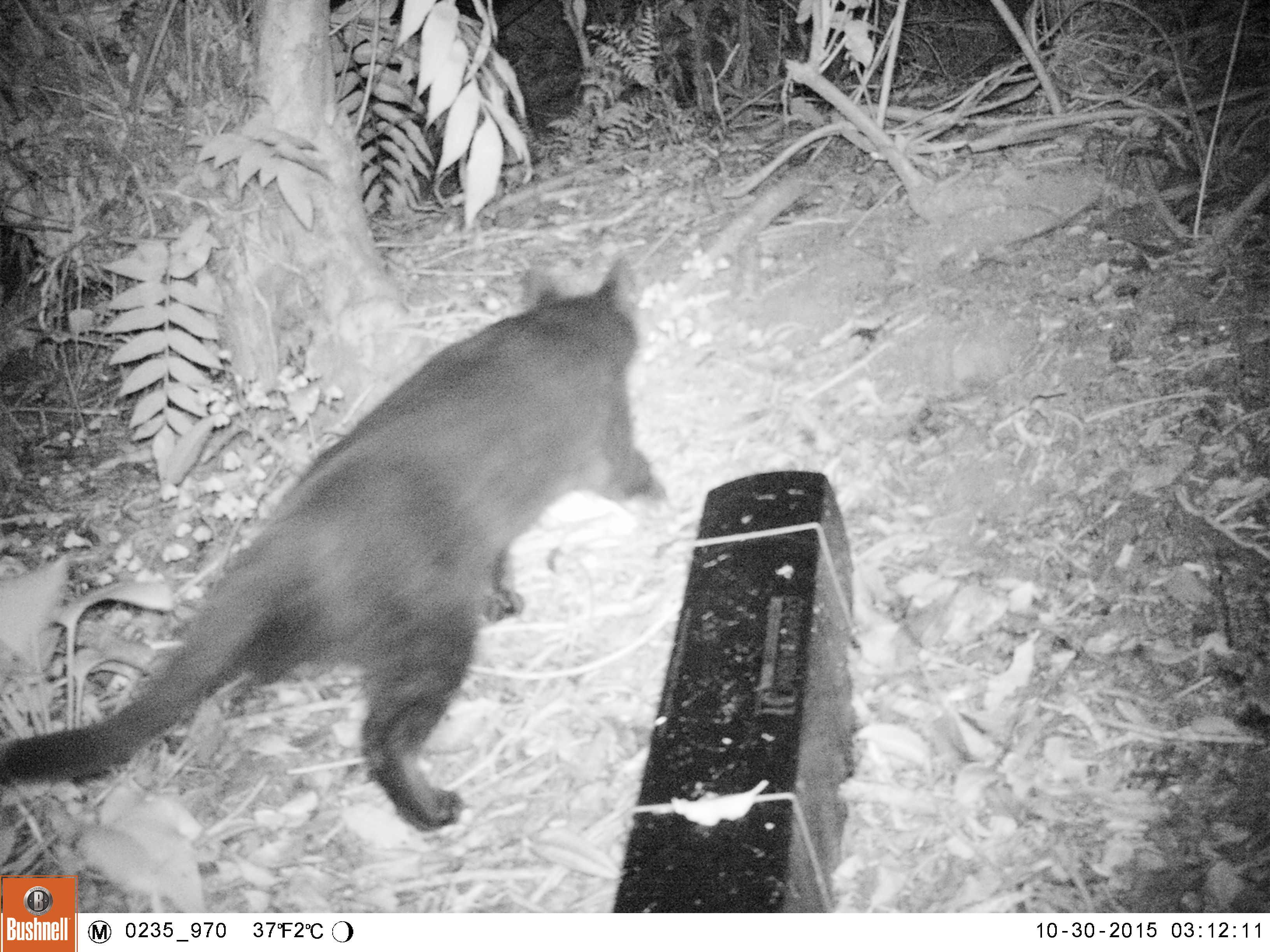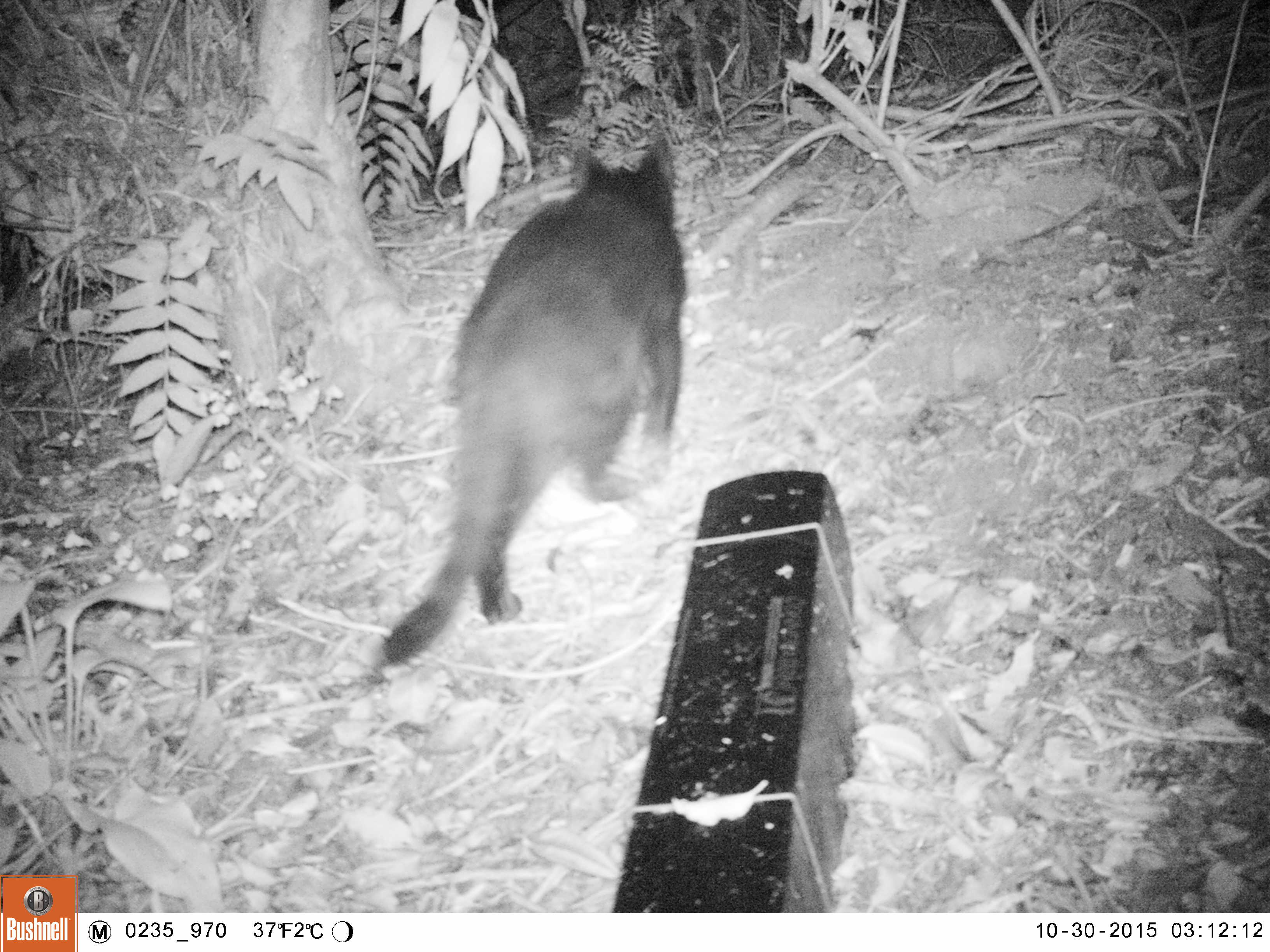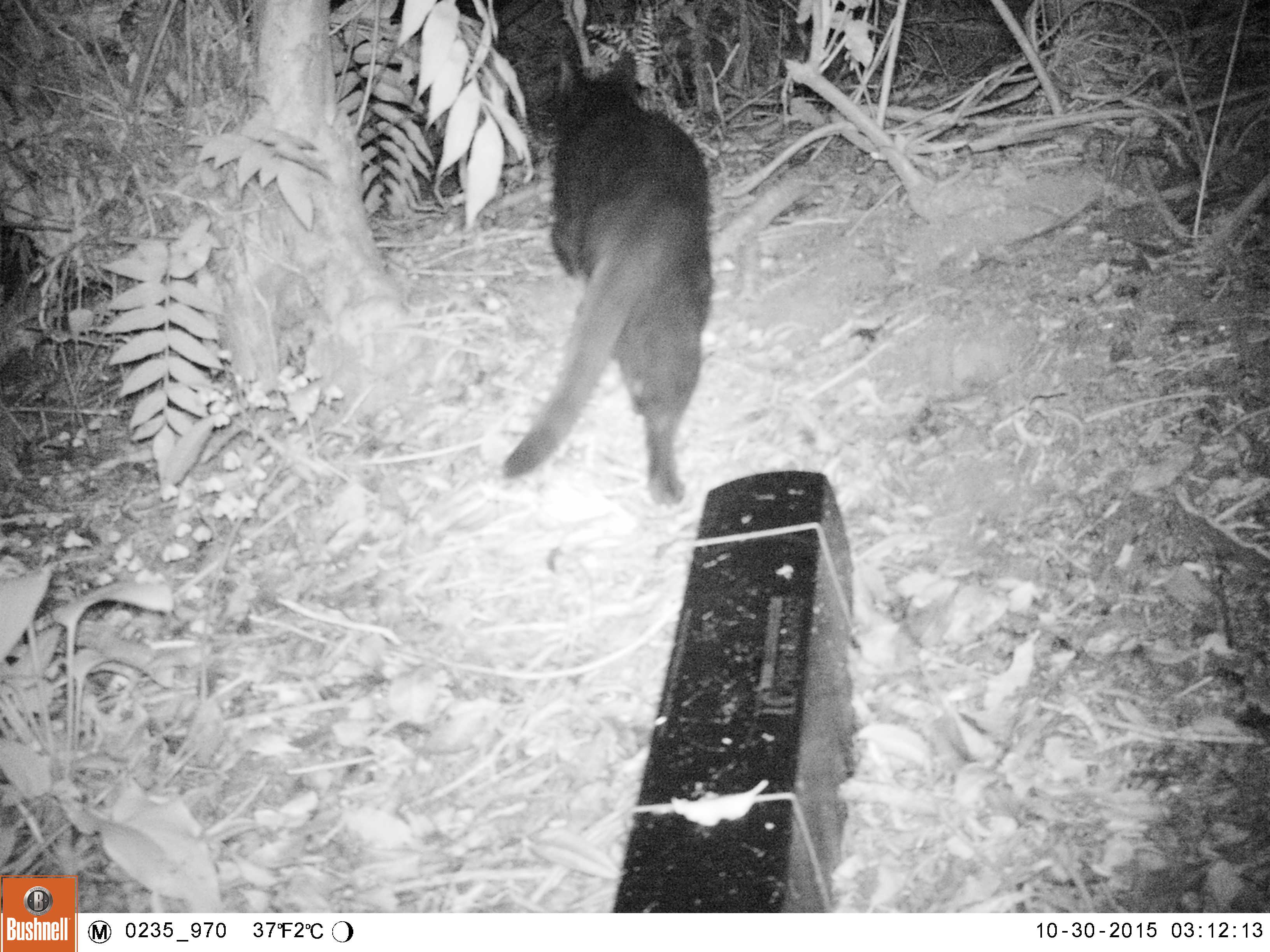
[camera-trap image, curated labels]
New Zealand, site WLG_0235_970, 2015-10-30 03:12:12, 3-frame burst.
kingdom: Animalia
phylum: Chordata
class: Mammalia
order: Carnivora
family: Felidae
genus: Felis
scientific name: Felis catus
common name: domestic cat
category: cat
Cat (domestic cat) (Felis catus).